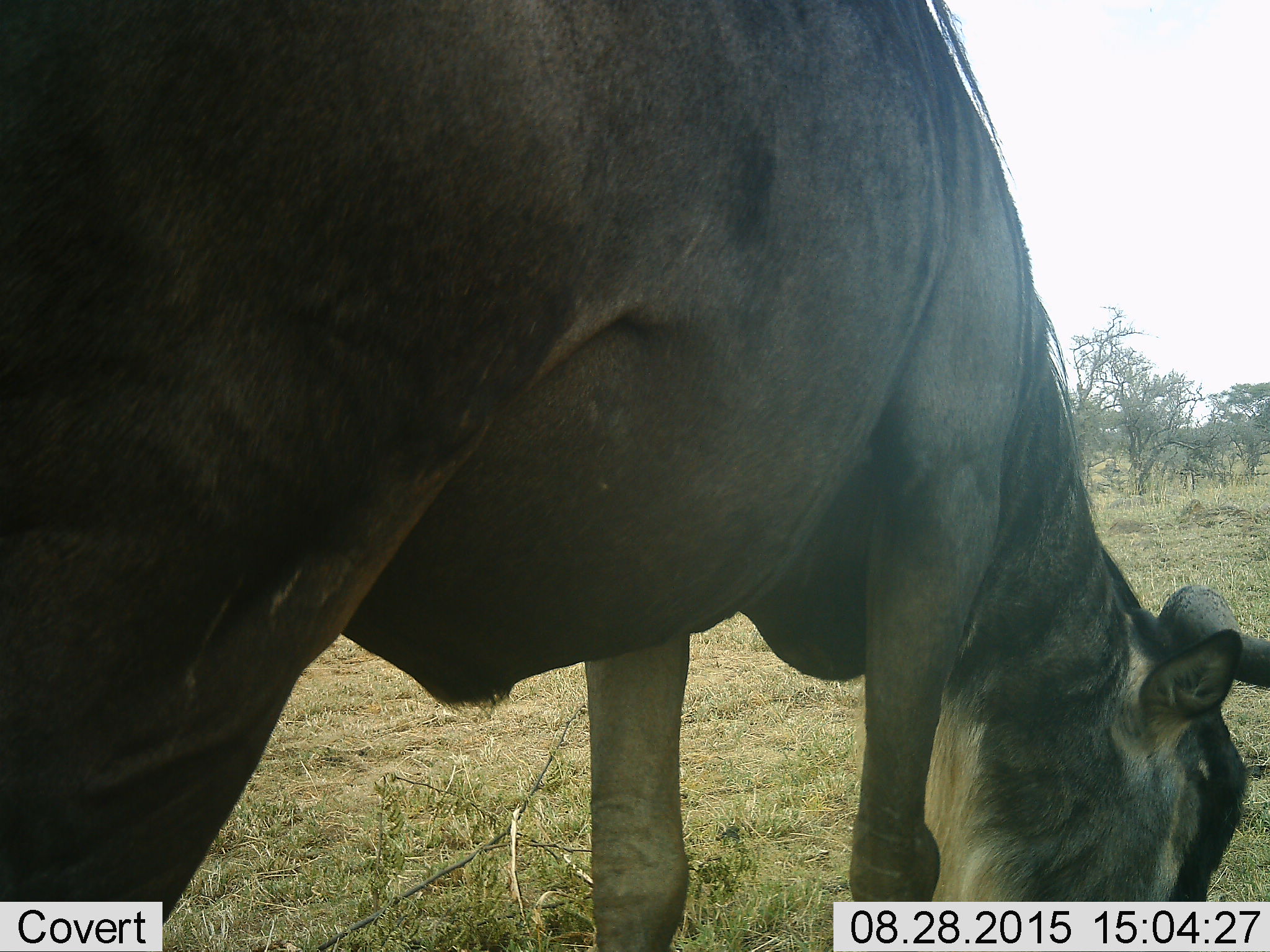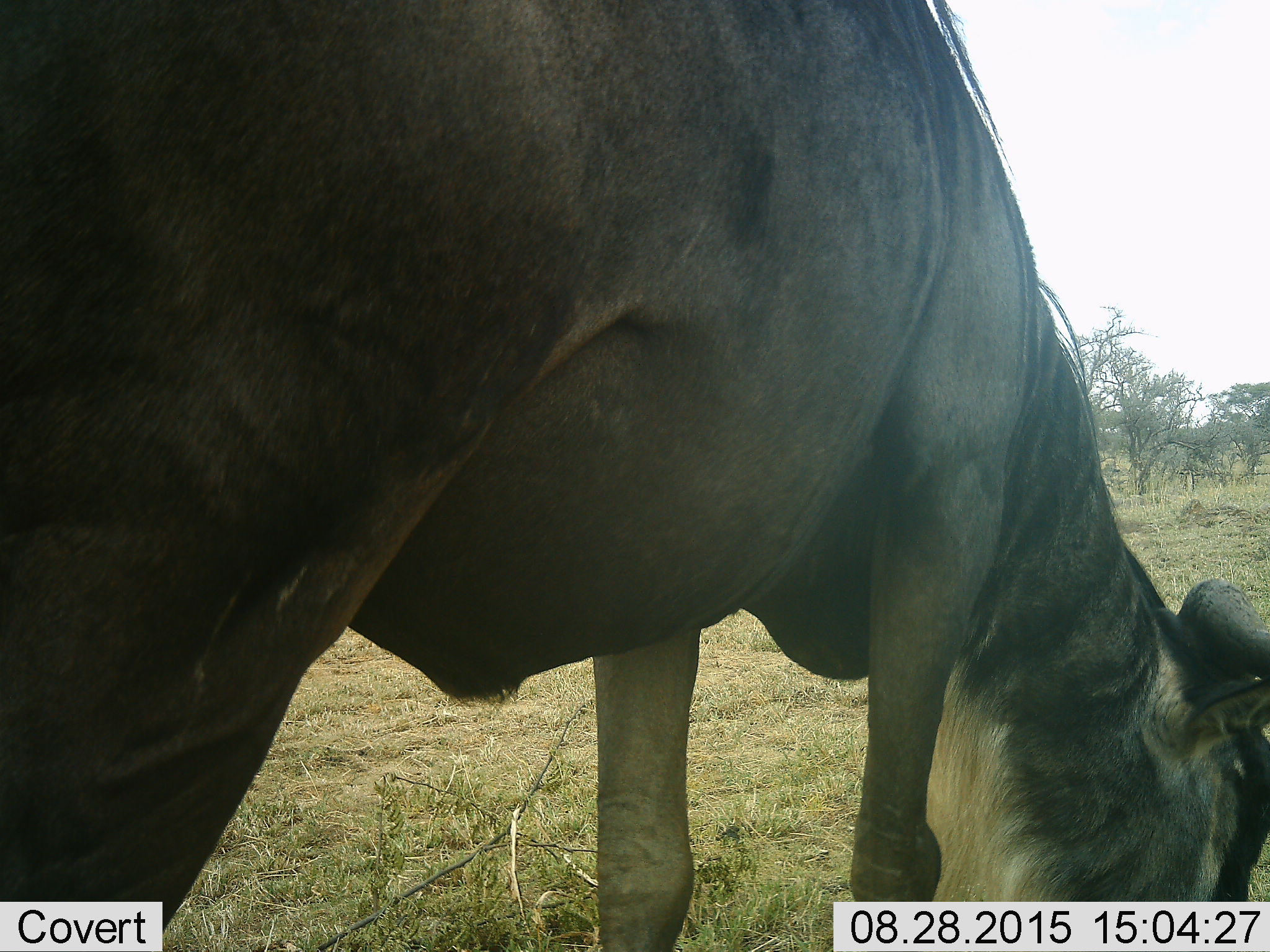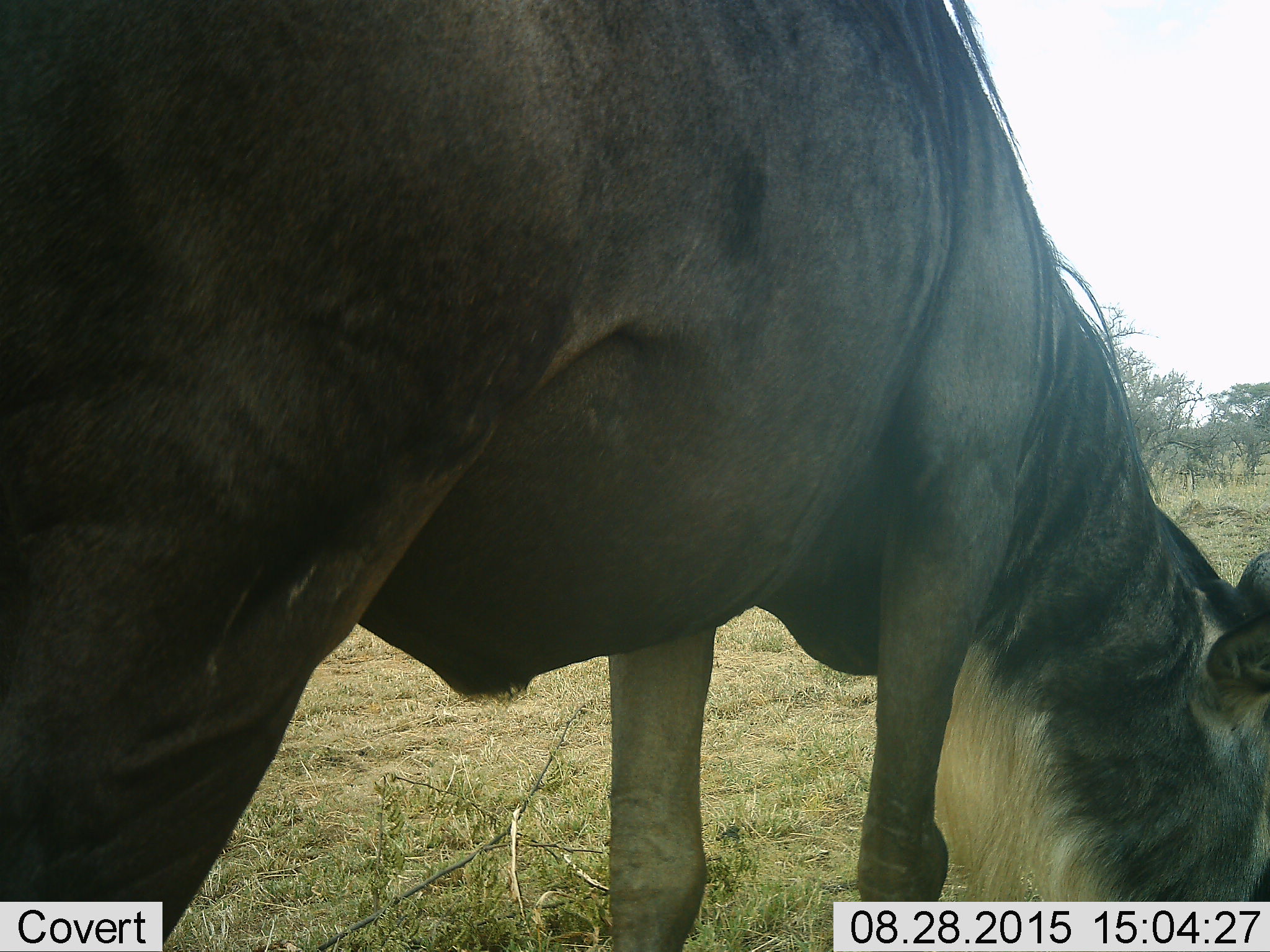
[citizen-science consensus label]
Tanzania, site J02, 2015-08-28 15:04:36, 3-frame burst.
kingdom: Animalia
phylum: Chordata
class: Mammalia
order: Artiodactyla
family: Bovidae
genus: Connochaetes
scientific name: Connochaetes taurinus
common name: blue wildebeest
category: wildebeest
Wildebeest (blue wildebeest) (Connochaetes taurinus), count 1. Behavior (volunteer vote fractions): standing 10%, resting 0%, moving 0%, interacting 0%. Young present (vote fraction): 0%. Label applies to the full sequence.